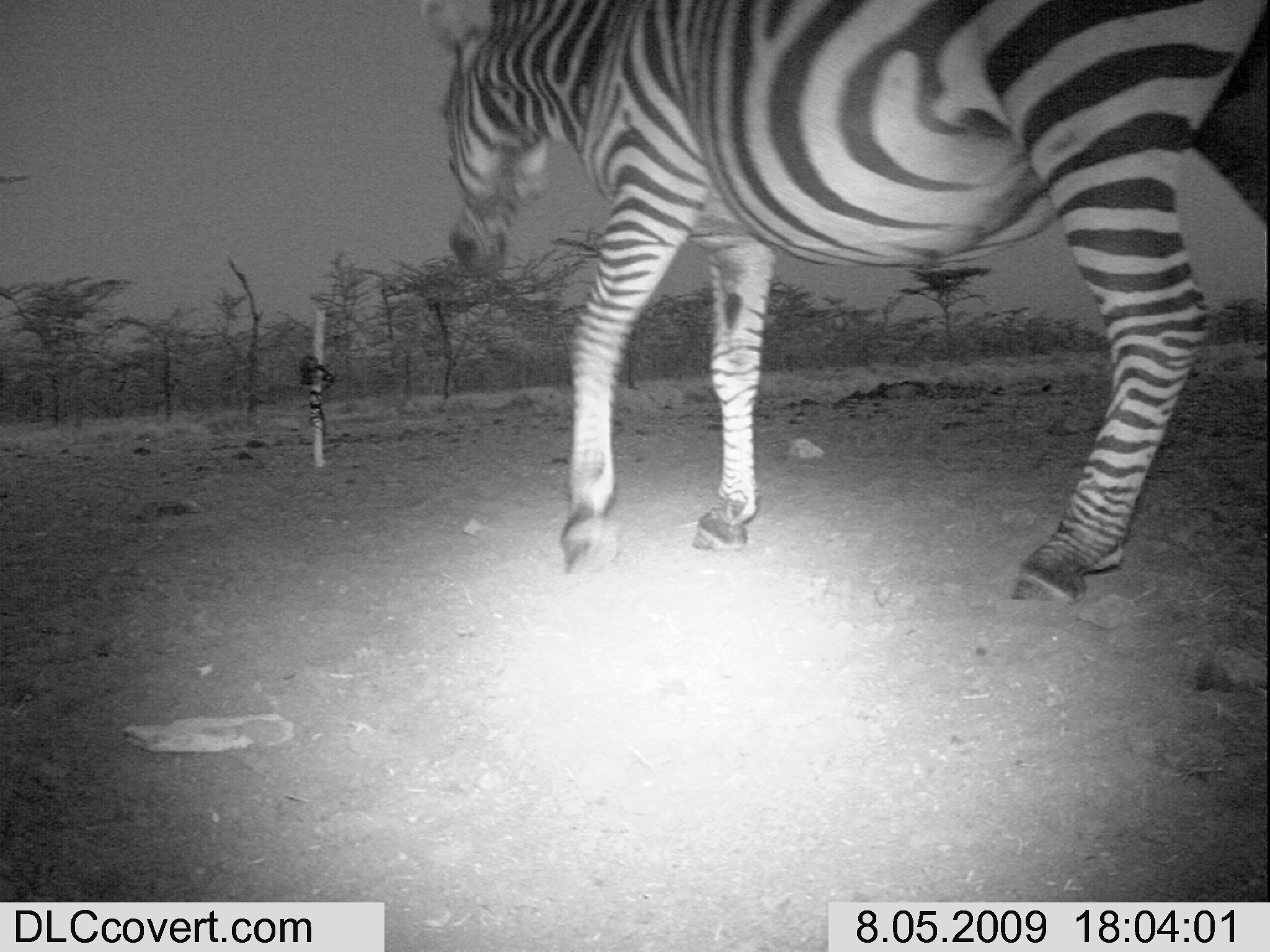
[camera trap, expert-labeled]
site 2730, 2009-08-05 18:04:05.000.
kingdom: Animalia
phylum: Chordata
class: Mammalia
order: Perissodactyla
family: Equidae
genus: Equus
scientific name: Equus quagga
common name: plains zebra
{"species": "Equus quagga (plains zebra)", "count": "1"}